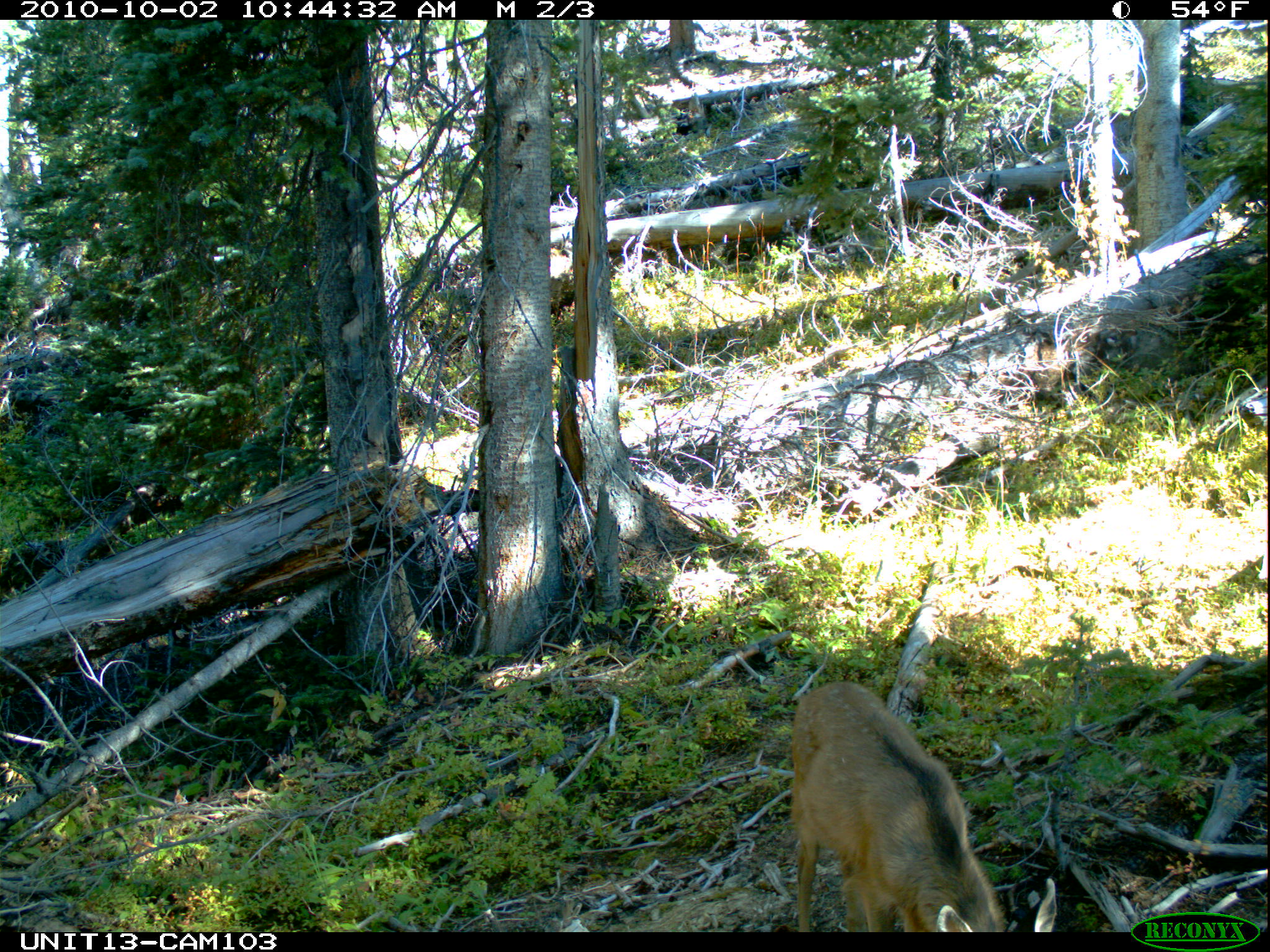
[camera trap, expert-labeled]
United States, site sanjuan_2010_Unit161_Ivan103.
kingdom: Animalia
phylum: Chordata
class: Mammalia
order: Artiodactyla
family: Cervidae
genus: Odocoileus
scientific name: Odocoileus hemionus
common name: mule deer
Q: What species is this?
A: Odocoileus hemionus (mule deer).